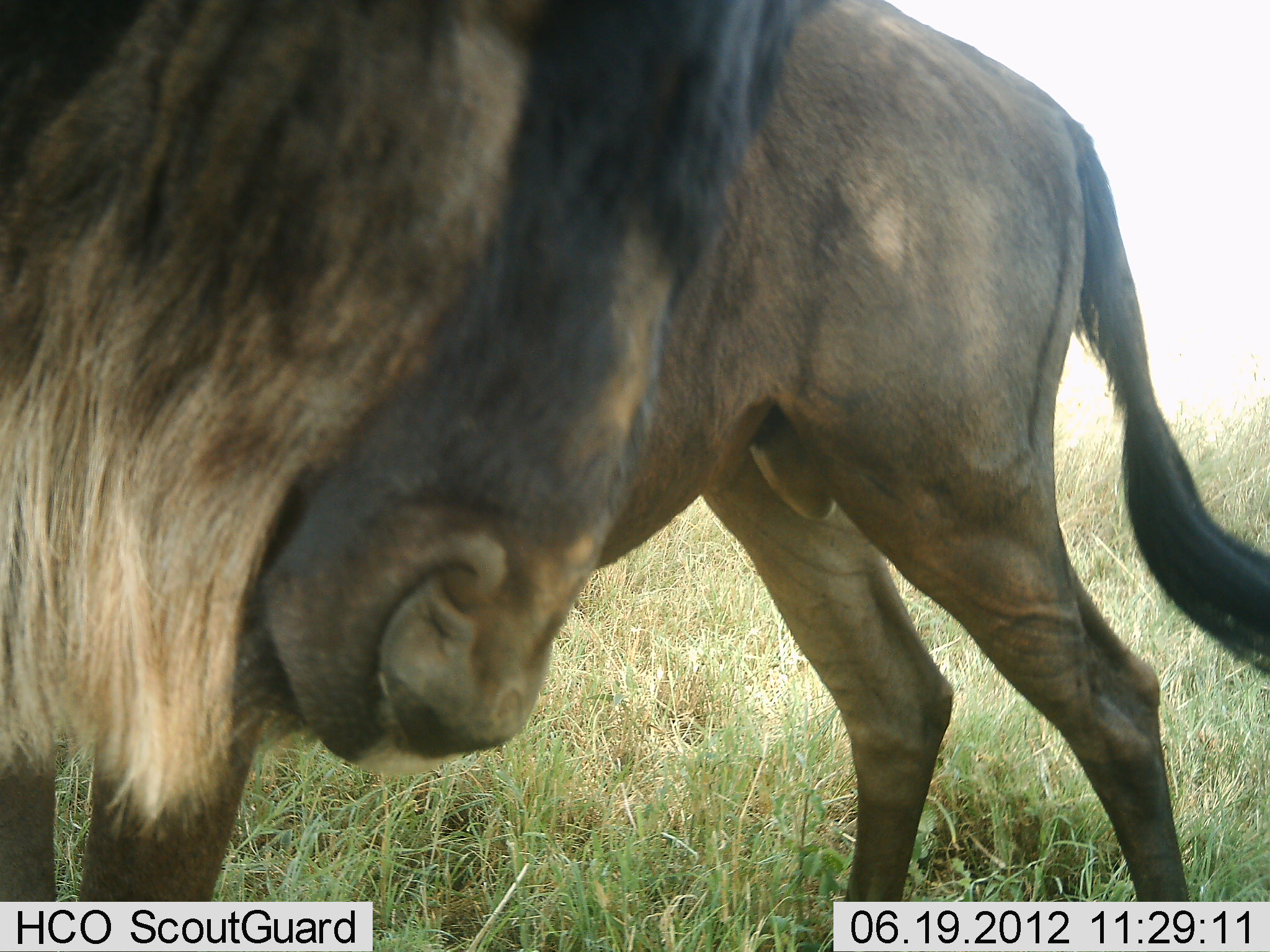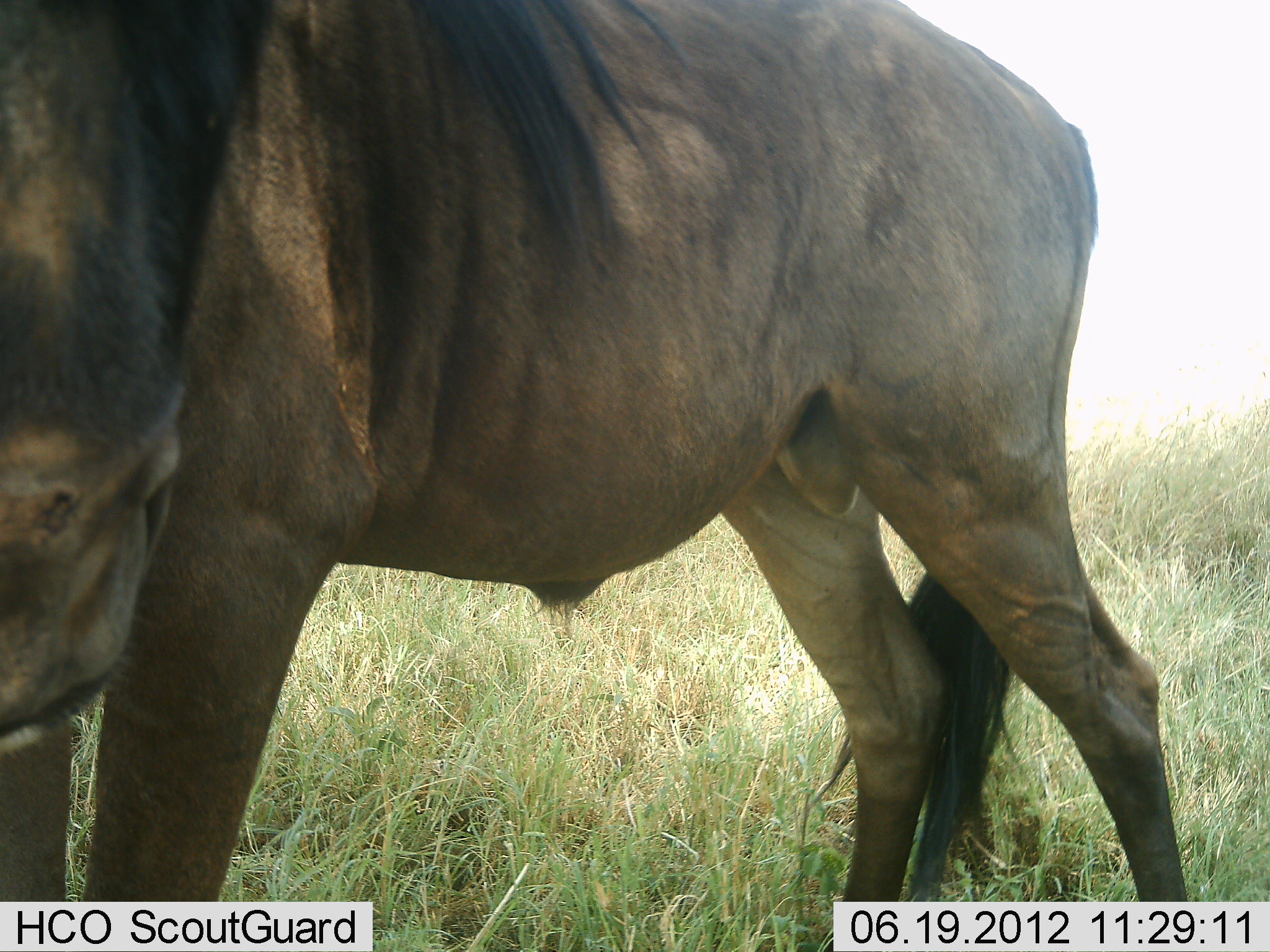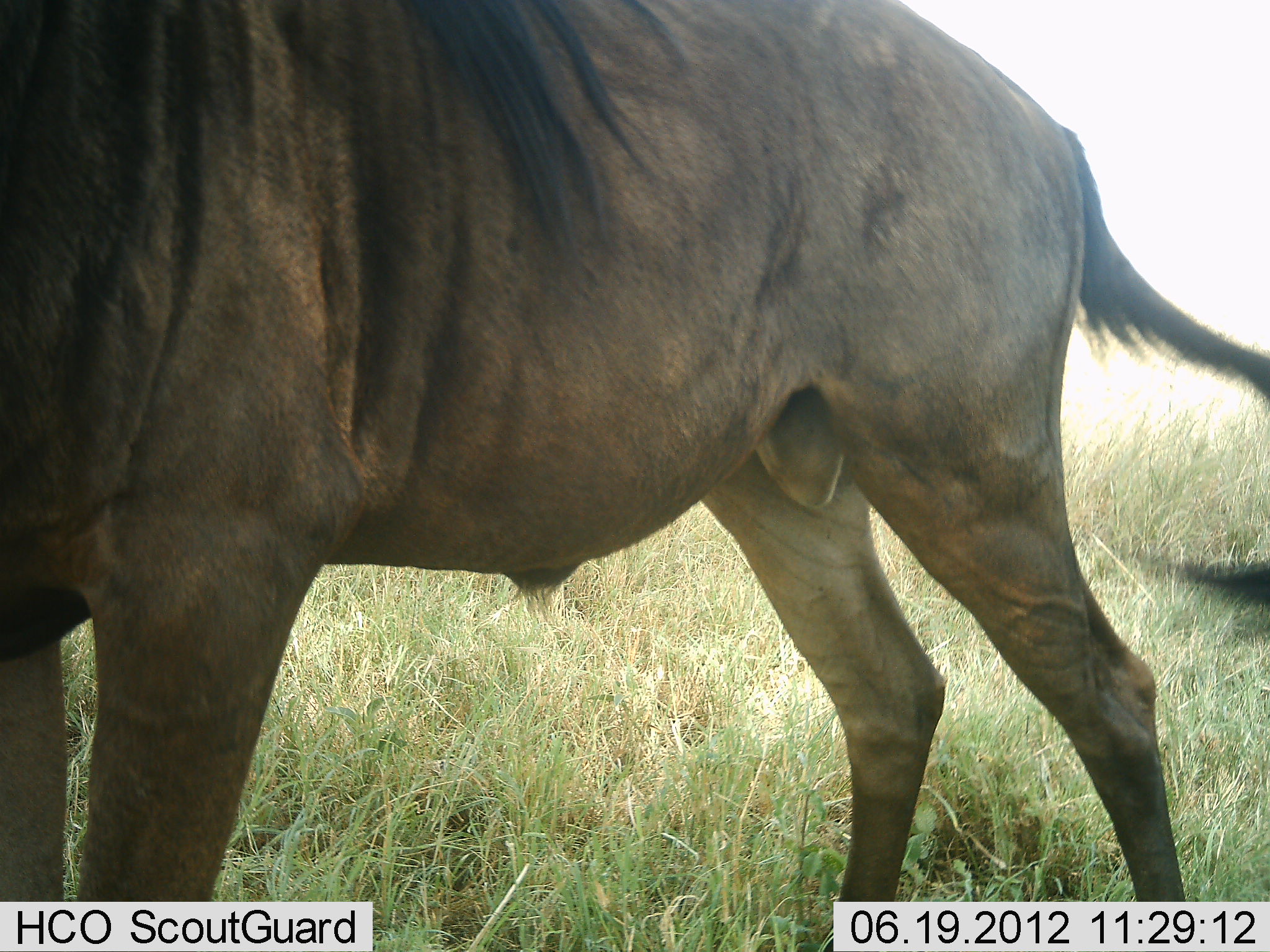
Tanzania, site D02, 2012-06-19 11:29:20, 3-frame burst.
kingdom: Animalia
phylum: Chordata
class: Mammalia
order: Artiodactyla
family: Bovidae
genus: Connochaetes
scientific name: Connochaetes taurinus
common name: blue wildebeest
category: wildebeest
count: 1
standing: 100%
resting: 0%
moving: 0%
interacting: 0%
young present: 0%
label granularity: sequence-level